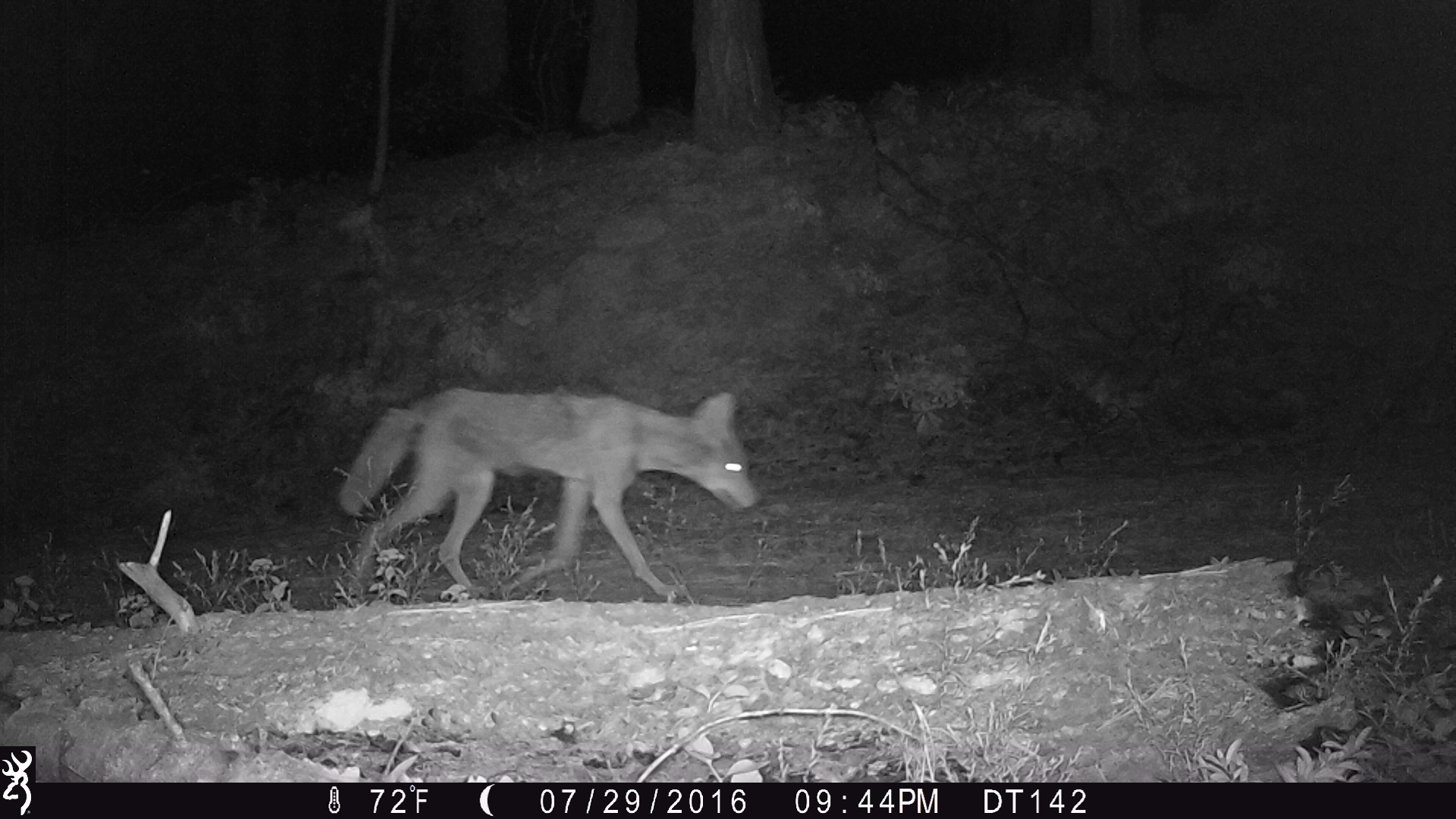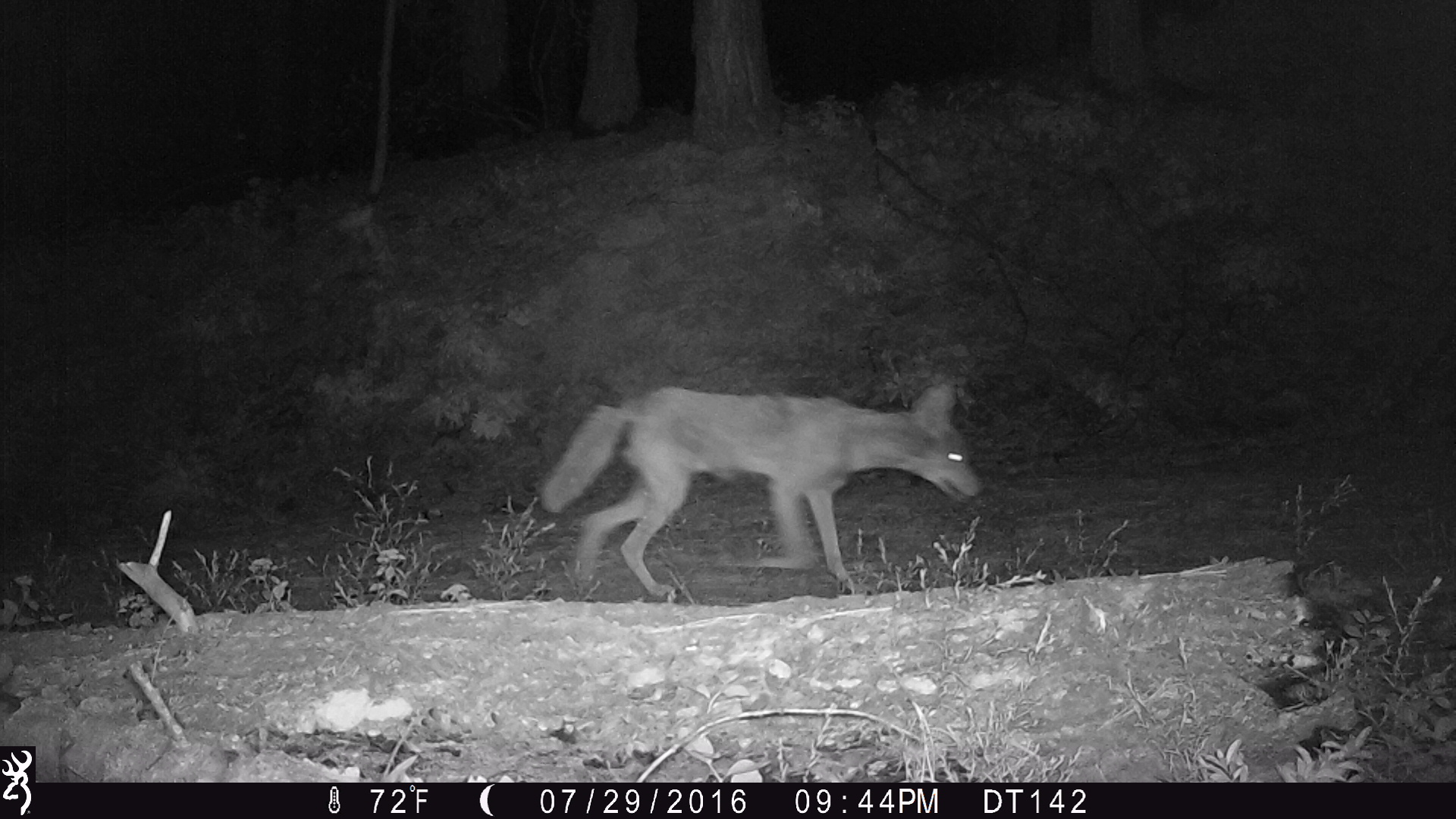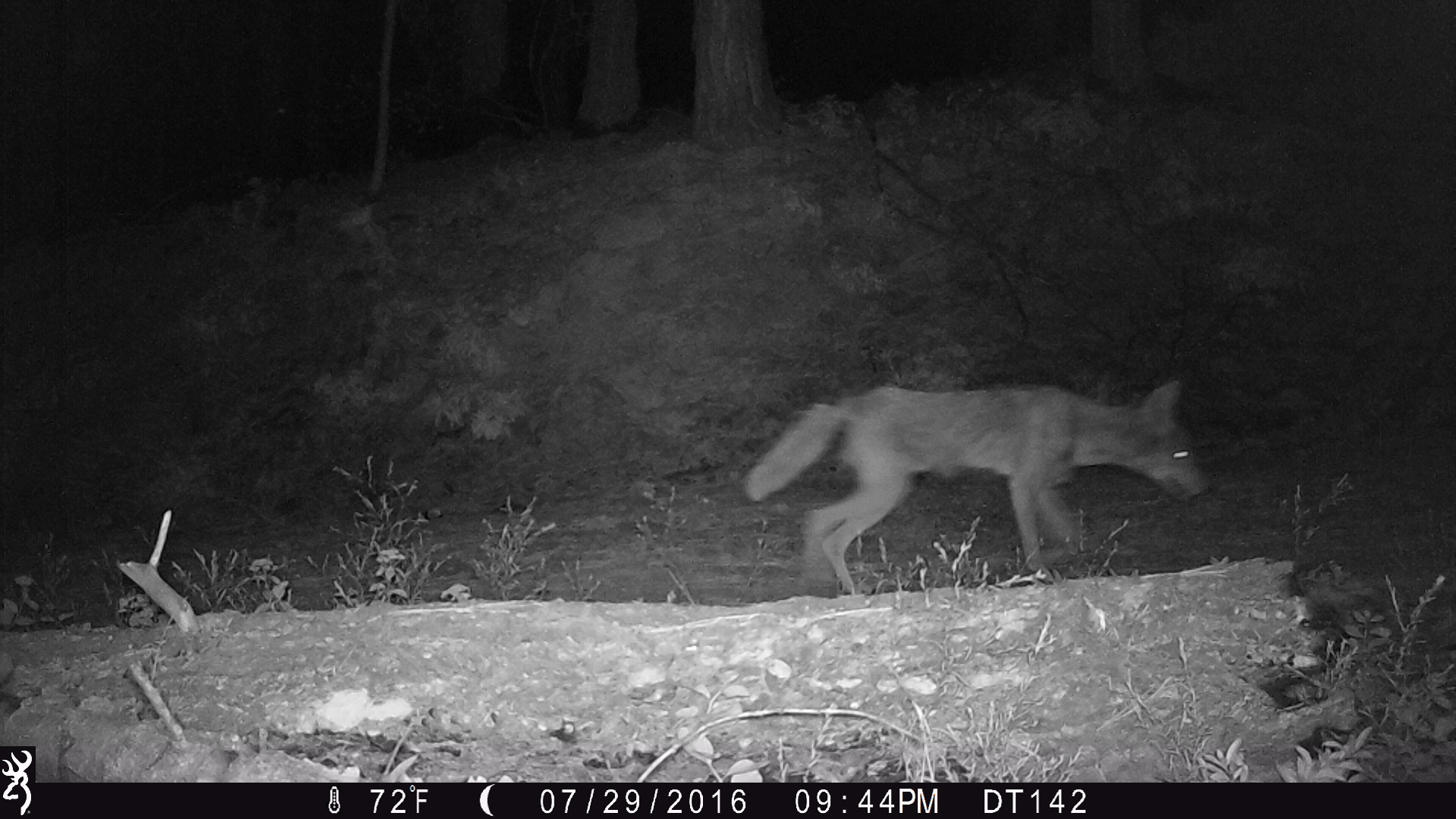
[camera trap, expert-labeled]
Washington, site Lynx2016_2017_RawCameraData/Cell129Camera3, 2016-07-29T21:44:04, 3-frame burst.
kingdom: Animalia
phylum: Chordata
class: Mammalia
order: Carnivora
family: Canidae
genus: Canis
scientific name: Canis latrans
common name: coyote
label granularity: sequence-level